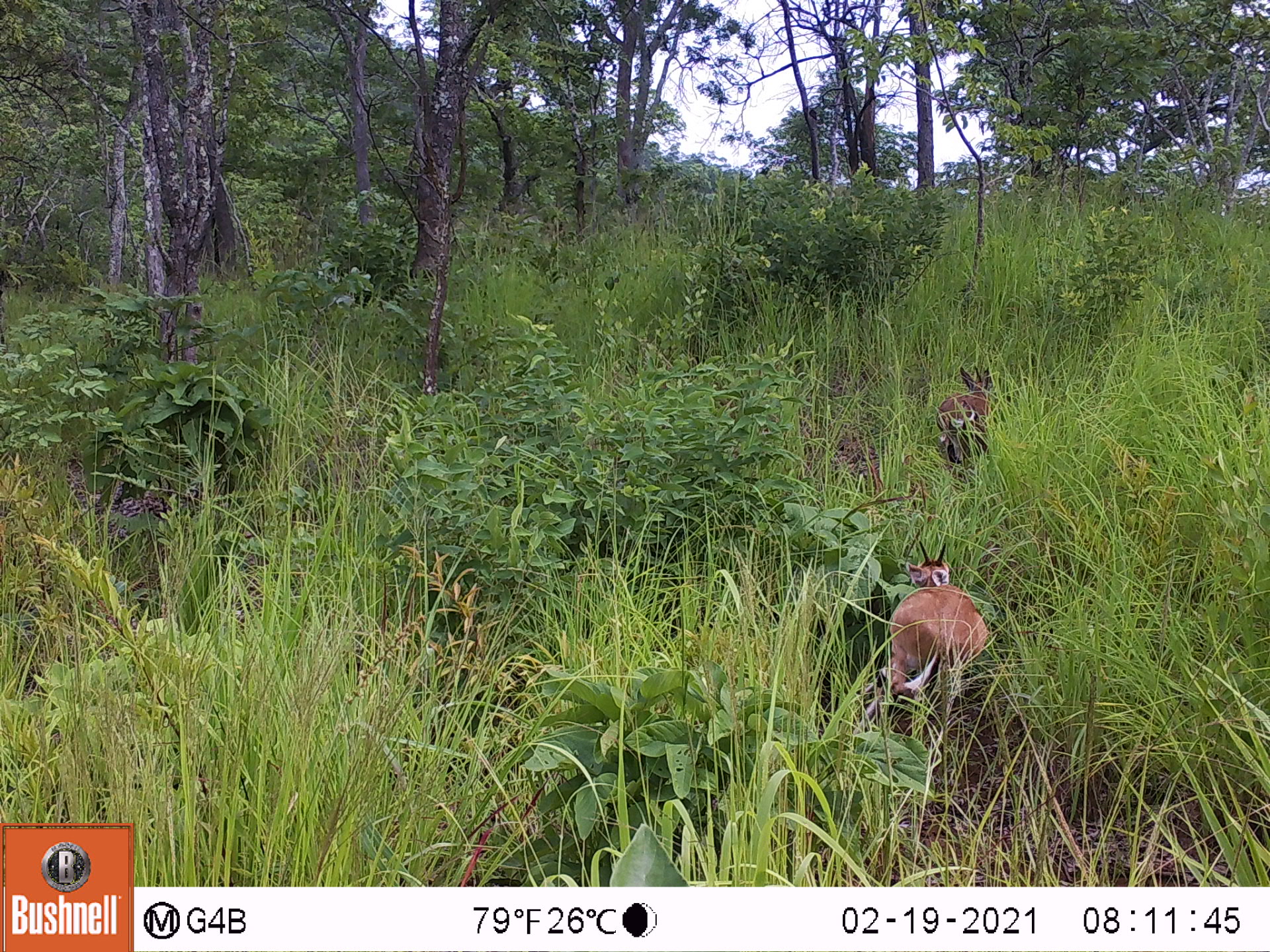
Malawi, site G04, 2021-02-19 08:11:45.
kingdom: Animalia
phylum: Chordata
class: Mammalia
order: Artiodactyla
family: Bovidae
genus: Sylvicapra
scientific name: Sylvicapra grimmia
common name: common duiker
Common duiker (Sylvicapra grimmia), count 2.